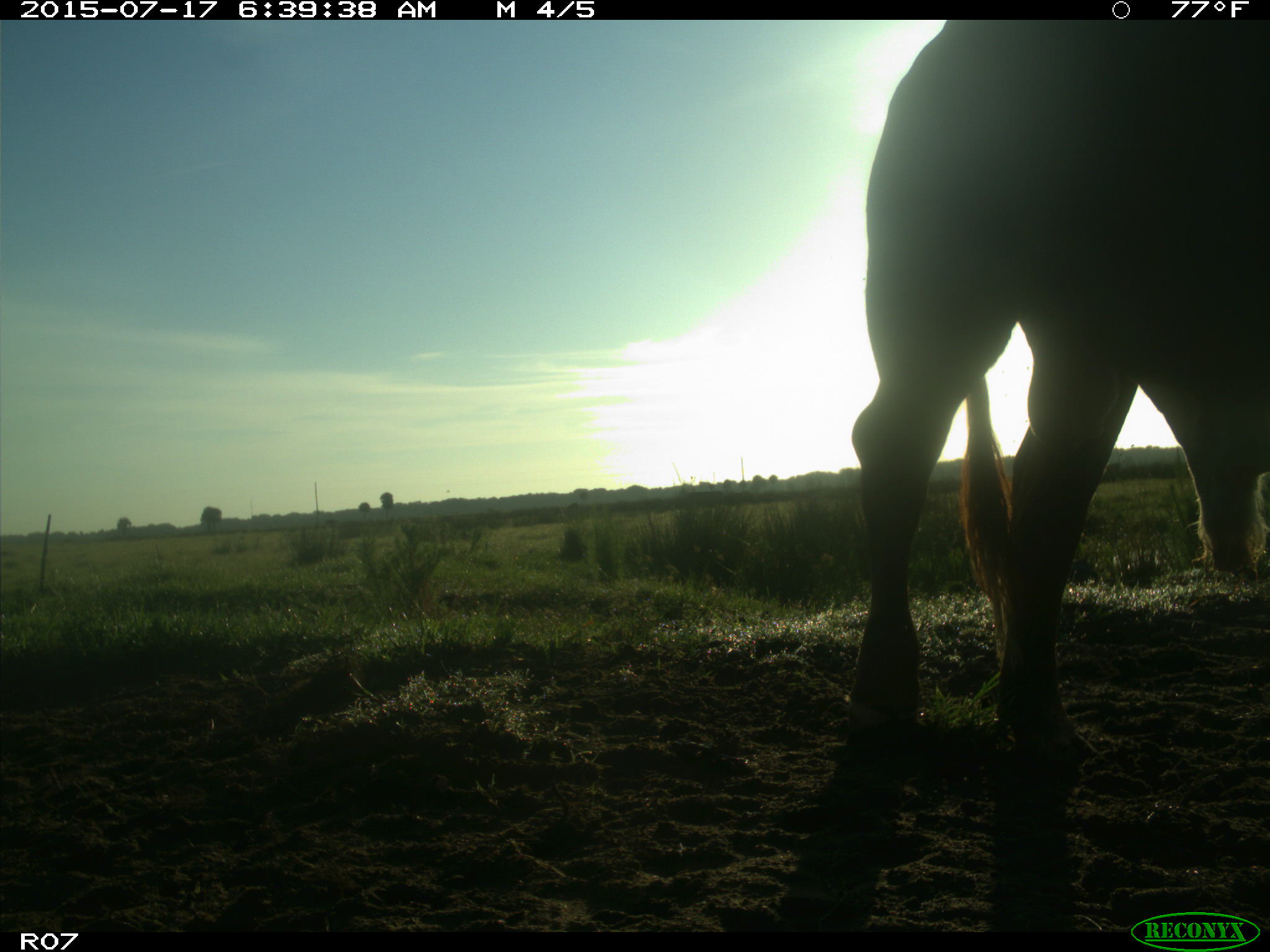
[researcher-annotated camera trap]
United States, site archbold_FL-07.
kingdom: Animalia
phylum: Chordata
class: Mammalia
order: Artiodactyla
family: Bovidae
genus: Bos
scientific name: Bos taurus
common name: domestic cow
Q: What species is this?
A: Bos taurus (domestic cow).